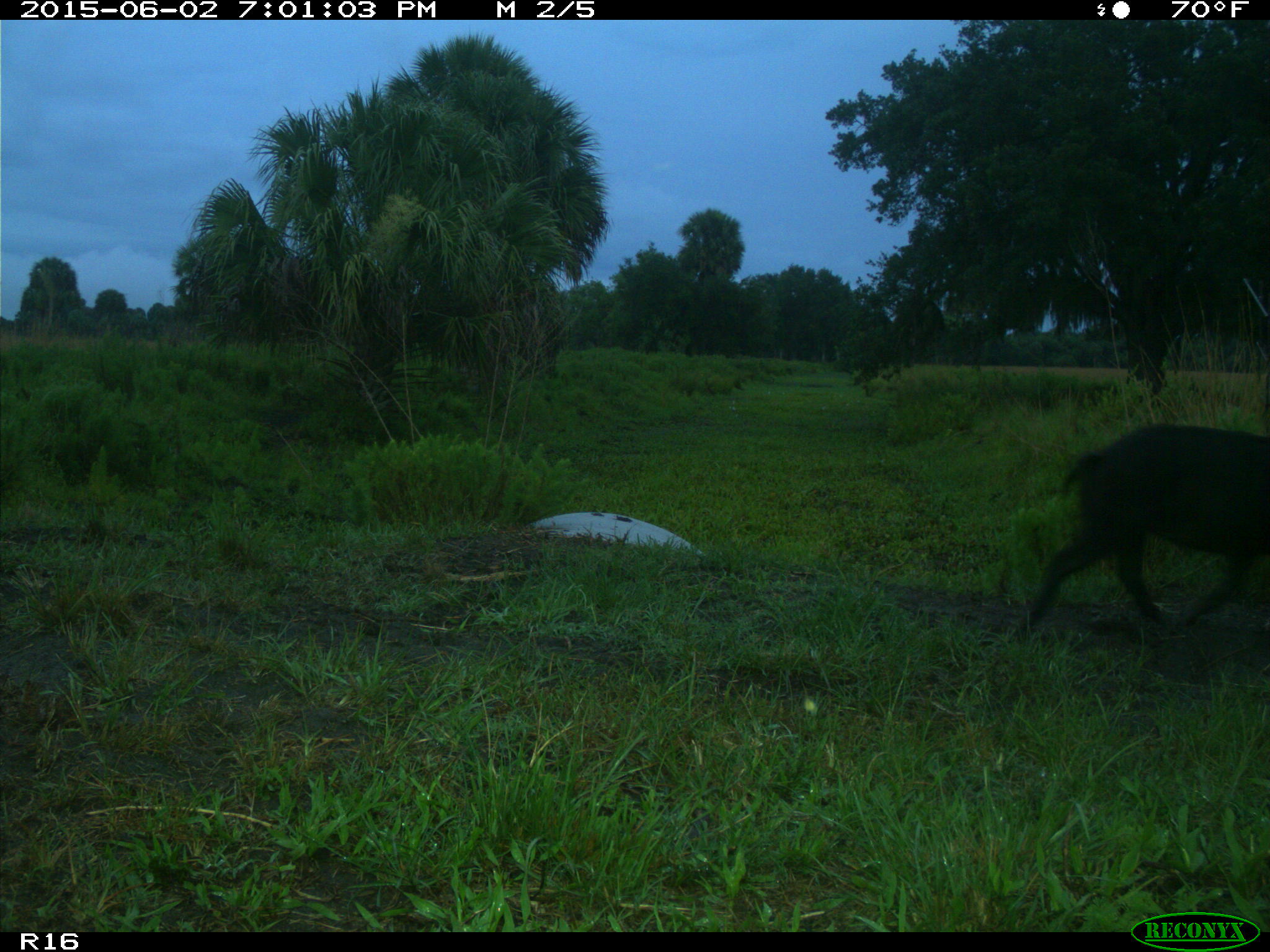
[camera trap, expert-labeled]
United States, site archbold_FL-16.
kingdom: Animalia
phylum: Chordata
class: Mammalia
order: Artiodactyla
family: Suidae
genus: Sus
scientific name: Sus scrofa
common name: wild boar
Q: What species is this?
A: Sus scrofa (wild boar).